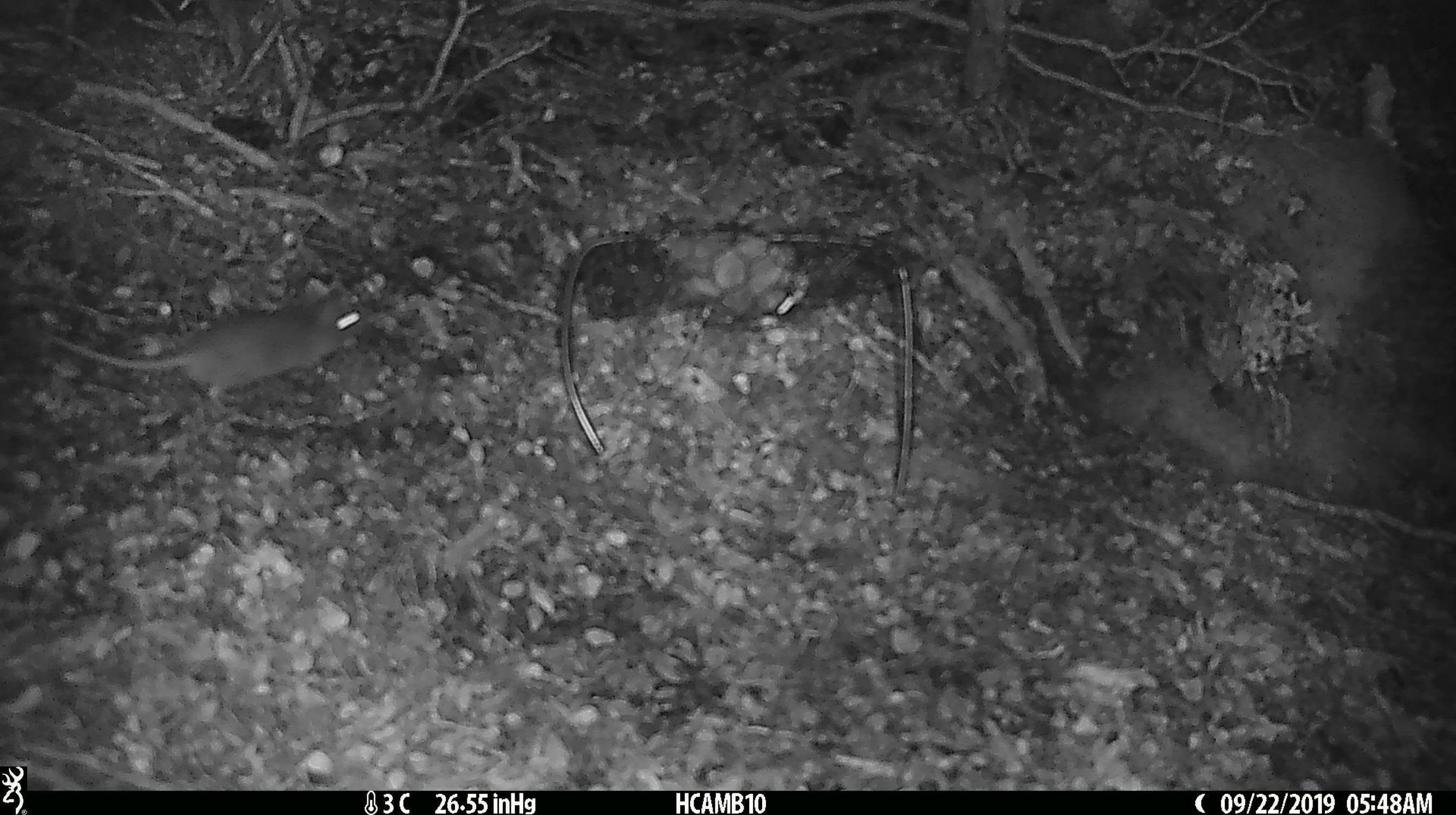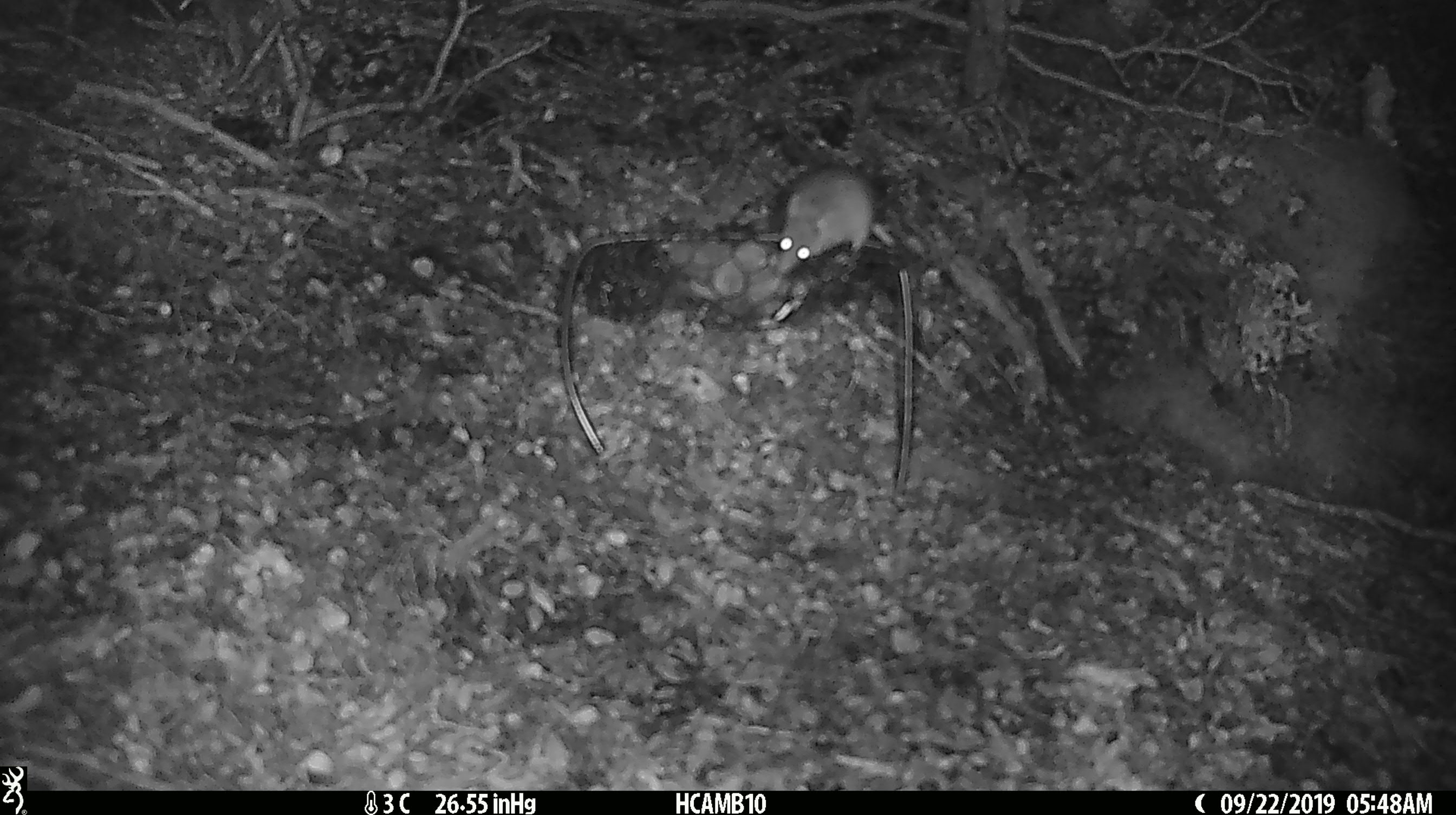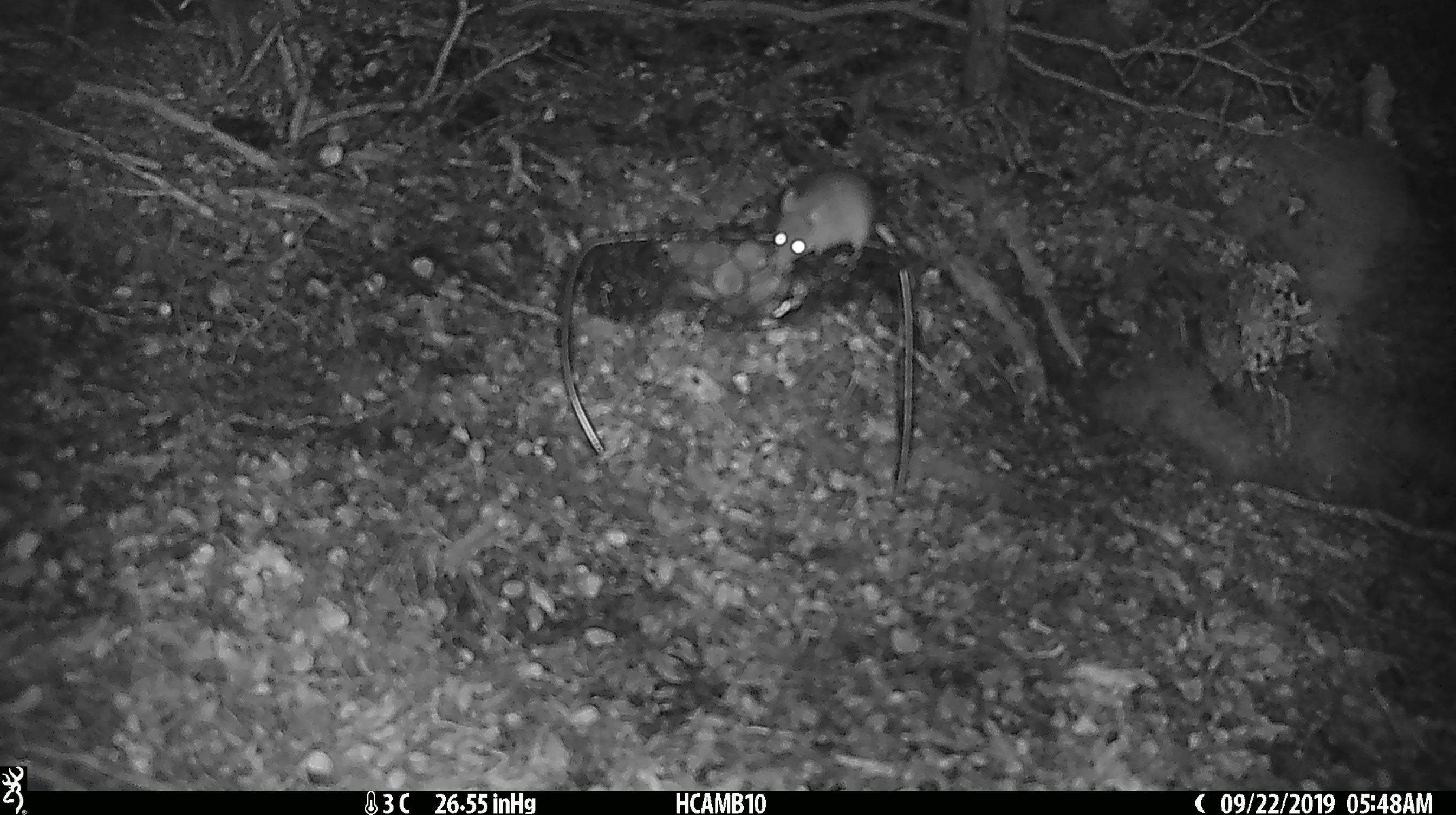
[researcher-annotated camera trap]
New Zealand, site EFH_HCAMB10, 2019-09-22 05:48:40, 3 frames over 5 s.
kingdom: Animalia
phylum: Chordata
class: Mammalia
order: Rodentia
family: Muridae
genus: Mus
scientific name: Mus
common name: mouse